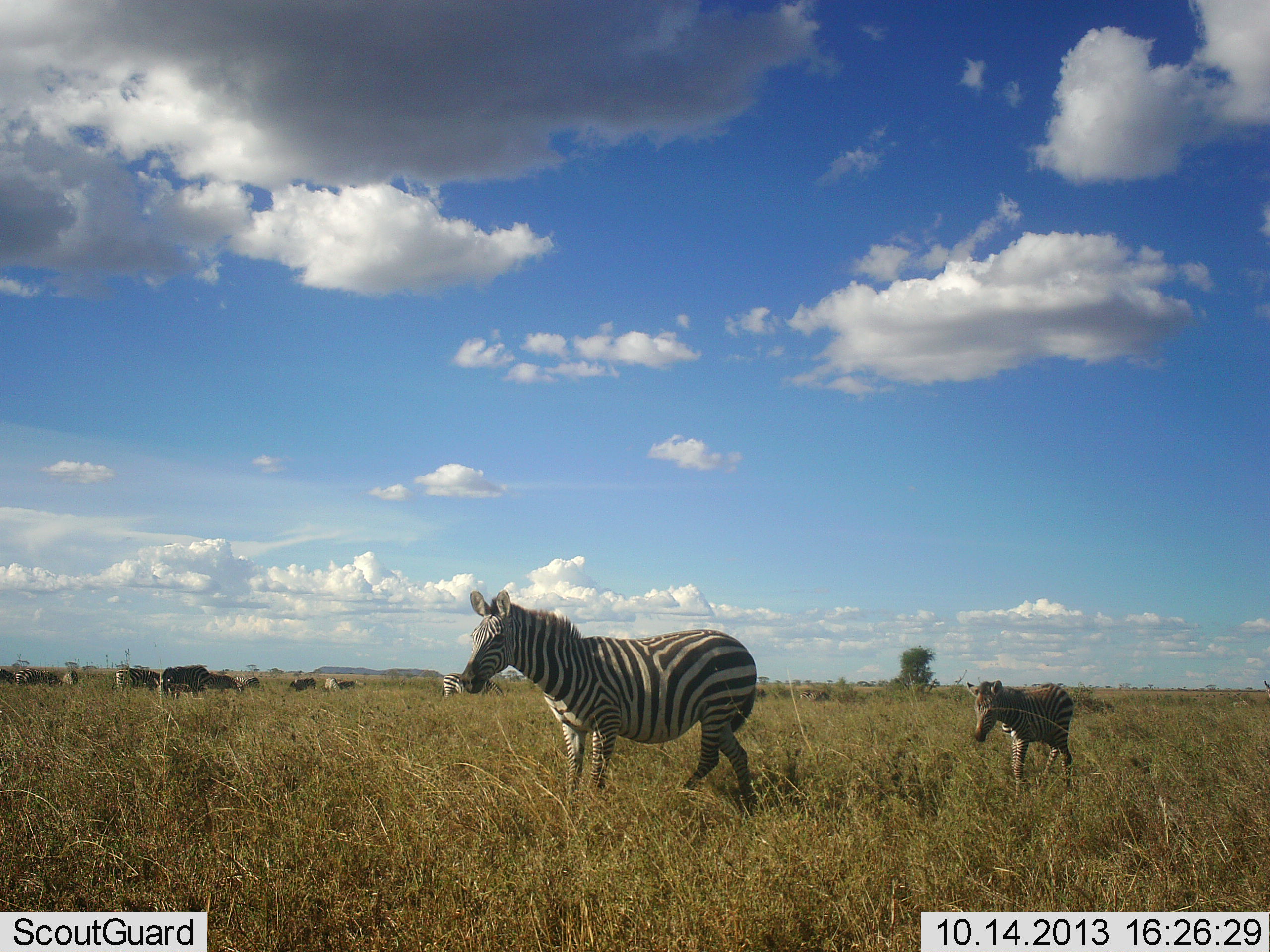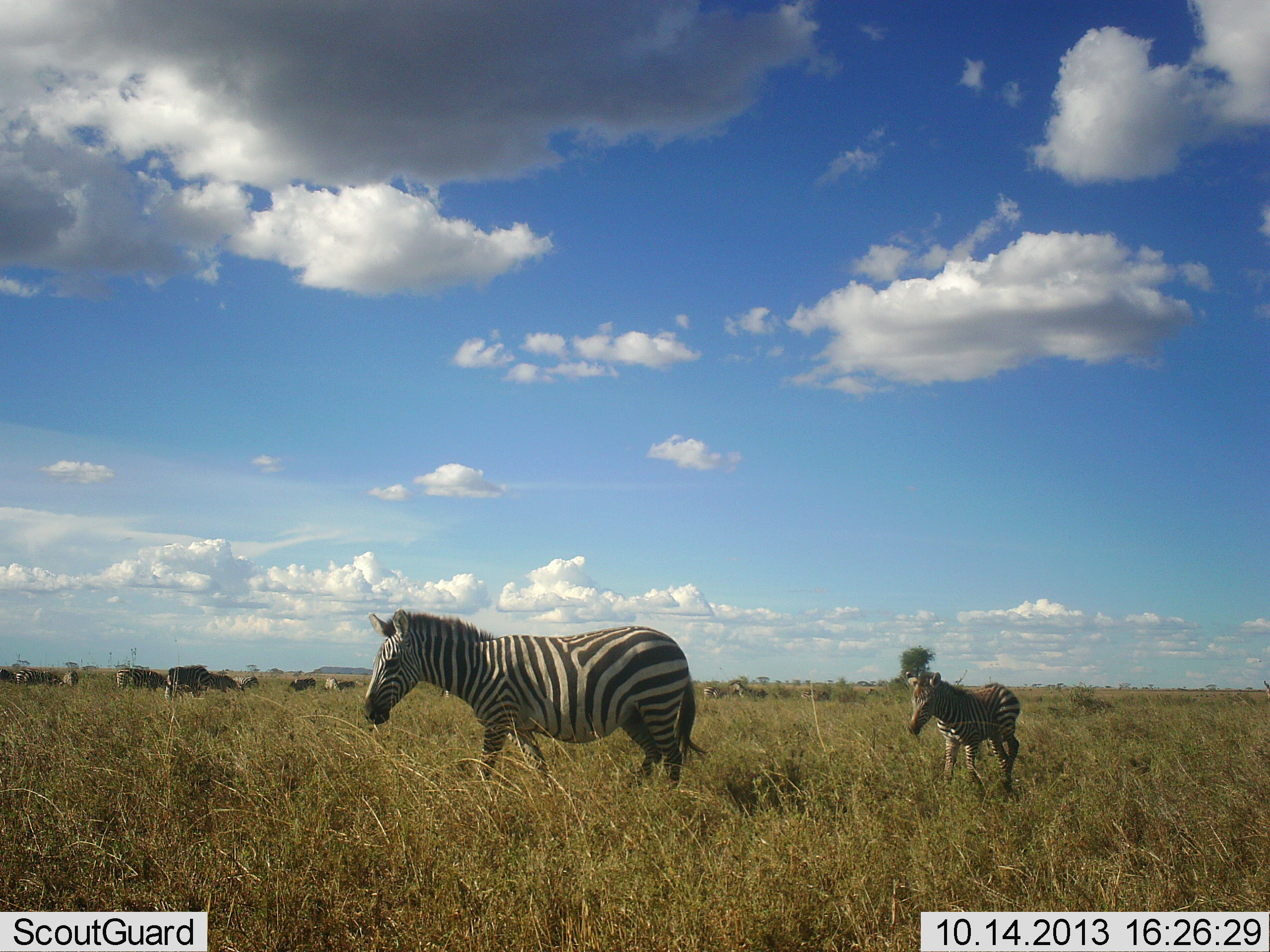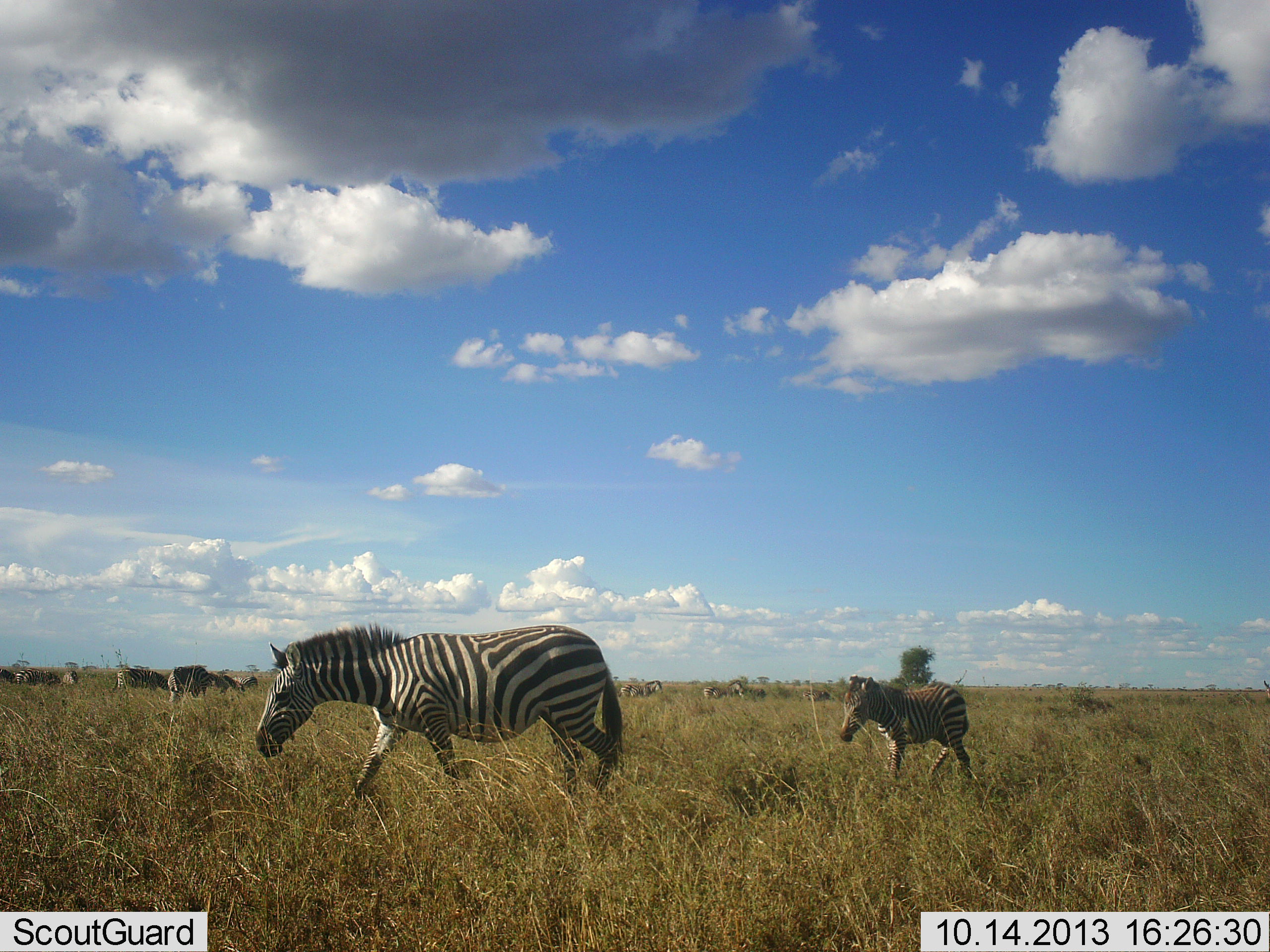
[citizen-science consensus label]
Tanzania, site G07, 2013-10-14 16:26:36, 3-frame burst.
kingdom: Animalia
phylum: Chordata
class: Mammalia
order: Perissodactyla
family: Equidae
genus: Equus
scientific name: Equus quagga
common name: plains zebra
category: zebra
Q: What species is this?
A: Zebra (plains zebra) (Equus quagga).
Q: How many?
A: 3.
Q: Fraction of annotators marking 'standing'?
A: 42%.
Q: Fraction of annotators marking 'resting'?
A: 0%.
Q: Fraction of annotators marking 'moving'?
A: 100%.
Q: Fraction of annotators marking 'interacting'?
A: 8%.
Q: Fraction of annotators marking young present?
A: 75%.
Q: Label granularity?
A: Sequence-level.